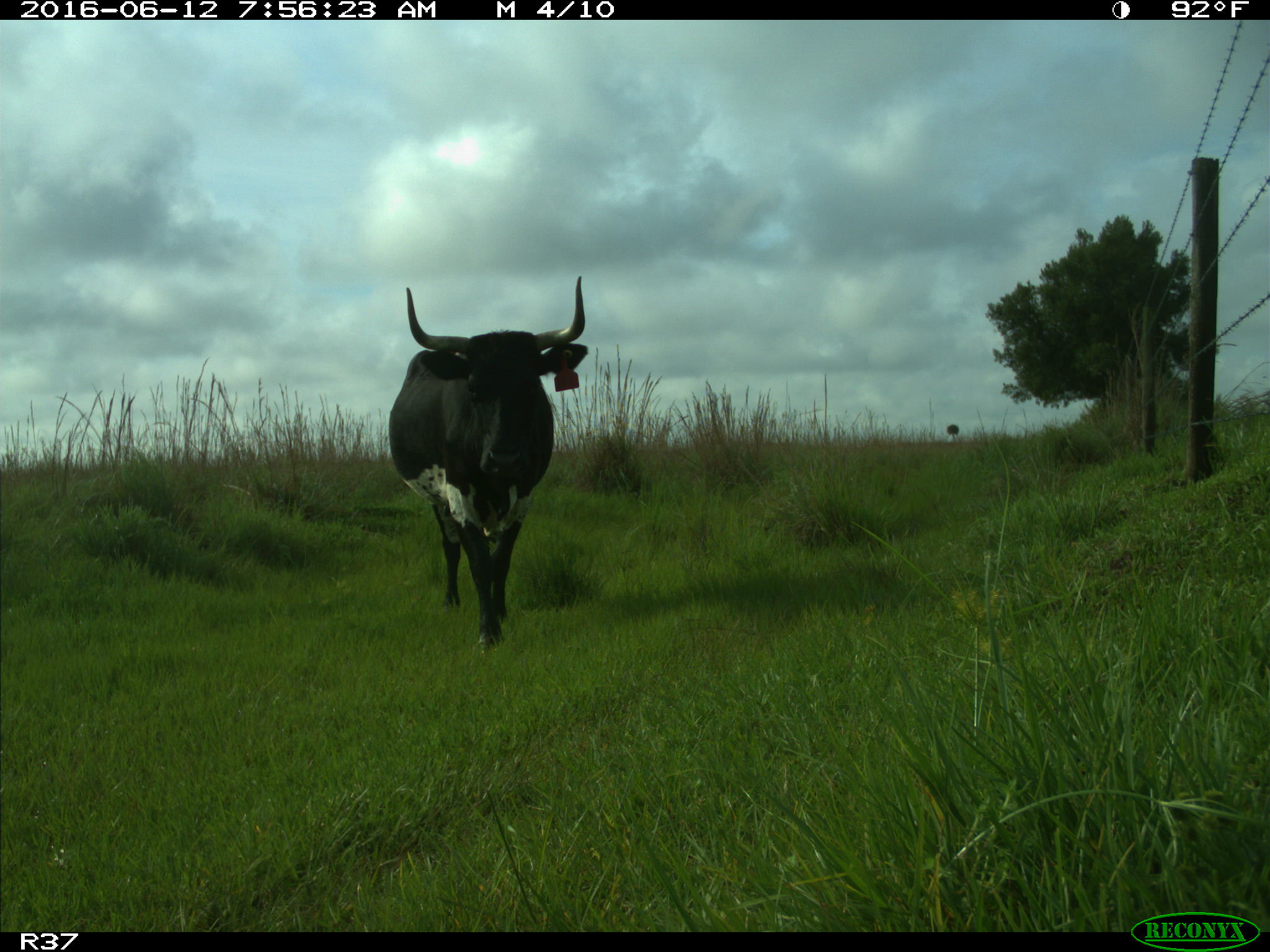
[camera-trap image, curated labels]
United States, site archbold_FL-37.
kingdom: Animalia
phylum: Chordata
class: Mammalia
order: Artiodactyla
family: Bovidae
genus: Bos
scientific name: Bos taurus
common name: domestic cow